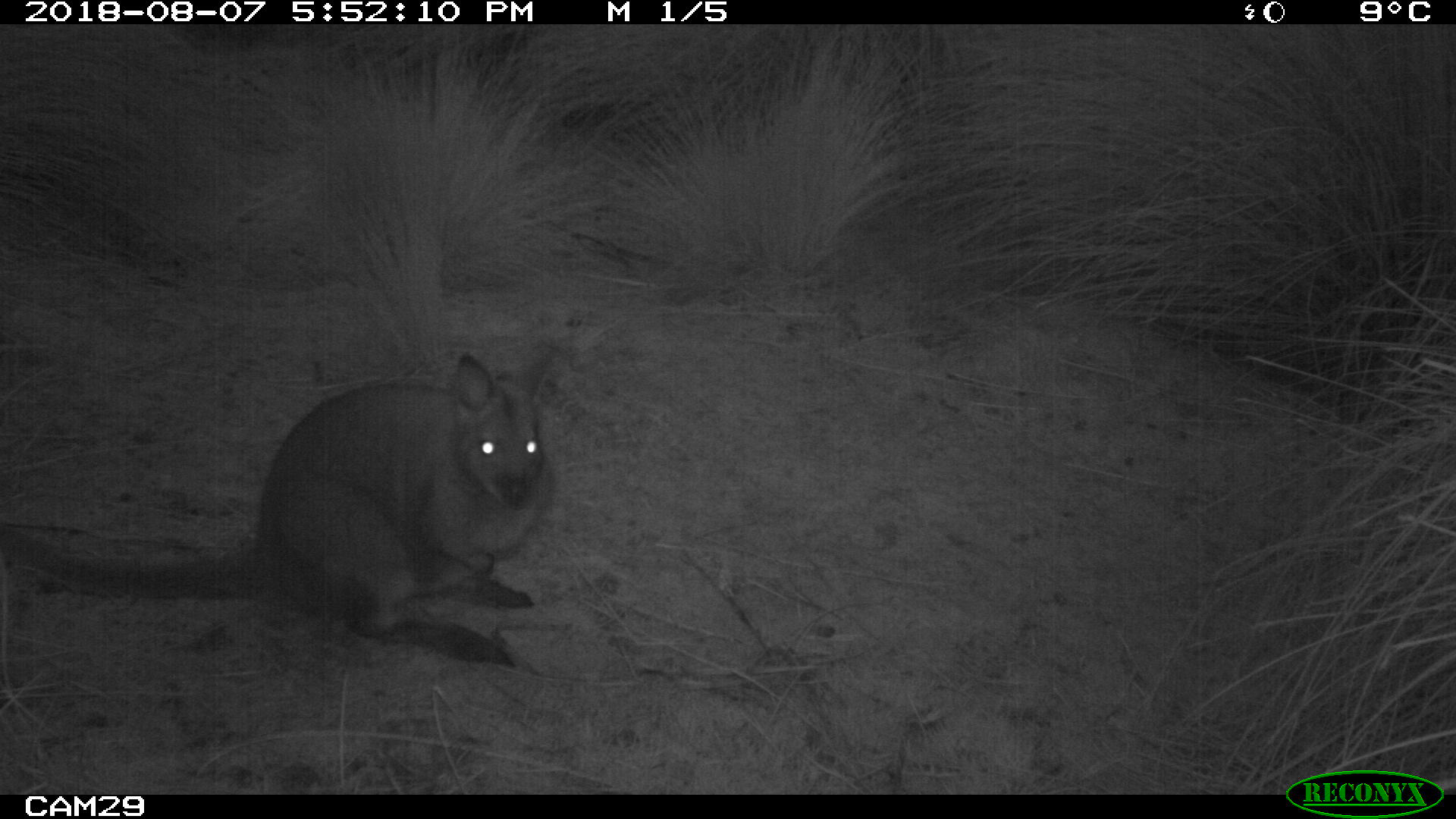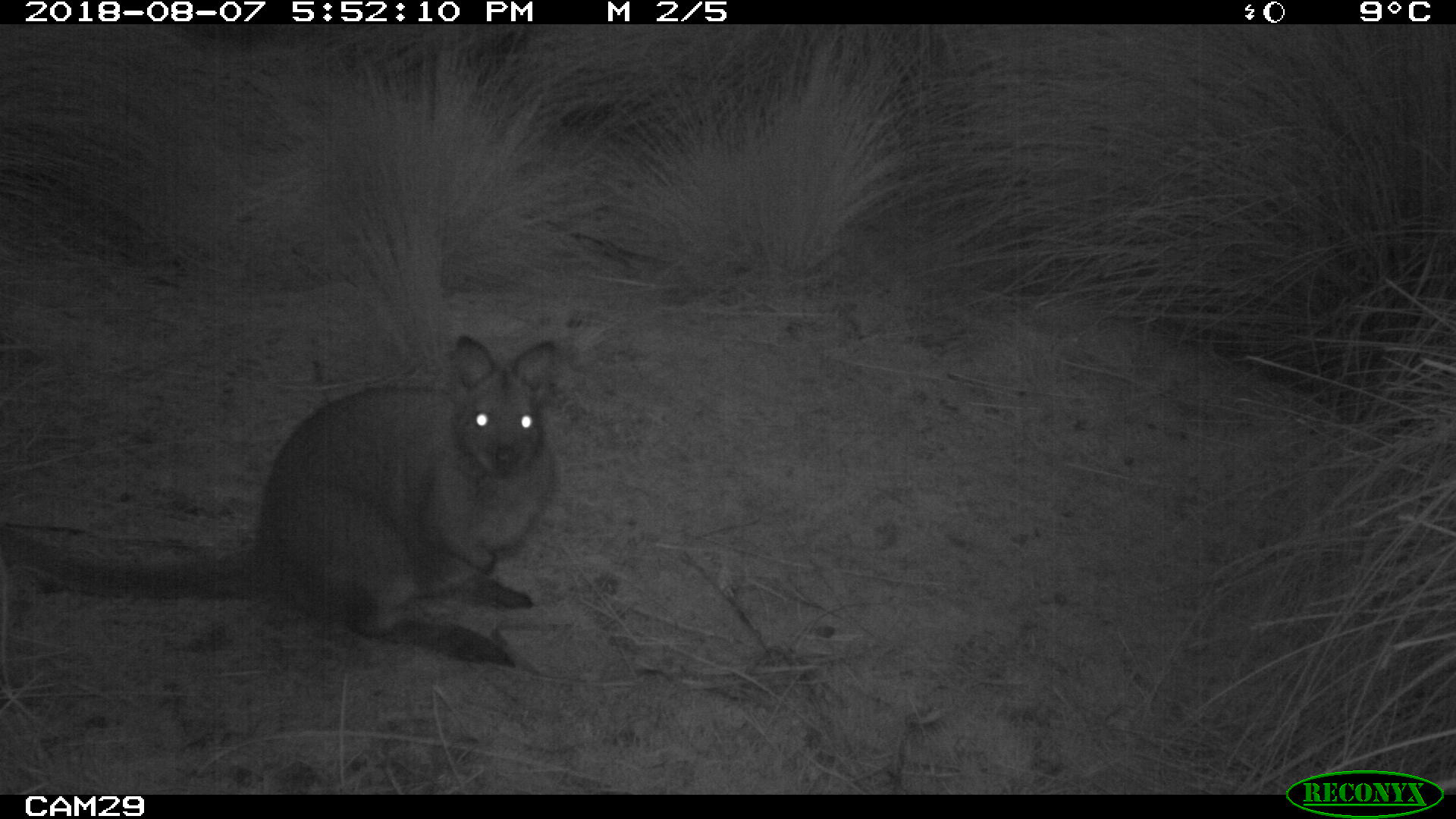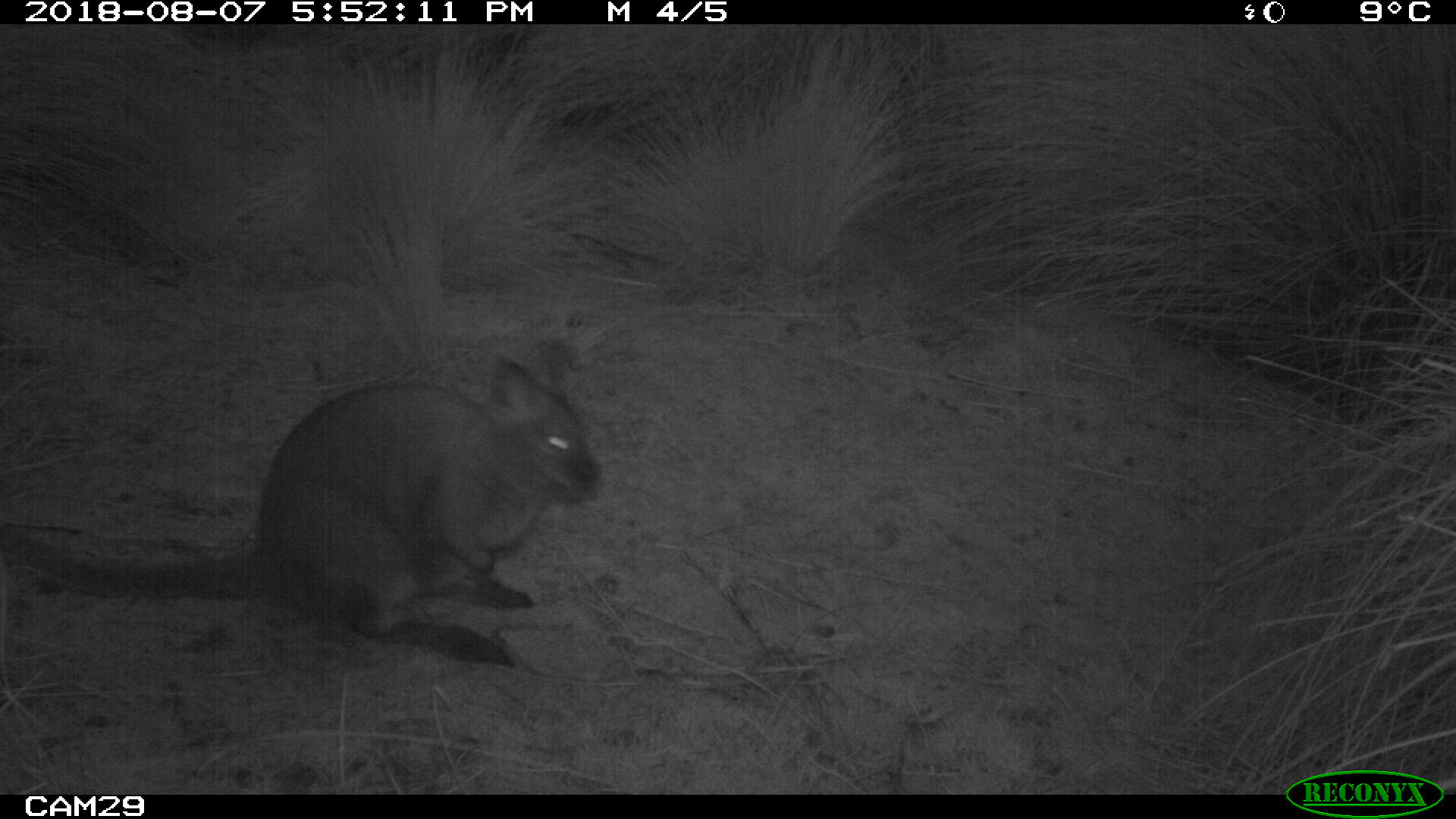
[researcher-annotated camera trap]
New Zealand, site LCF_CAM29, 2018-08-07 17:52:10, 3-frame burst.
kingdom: Animalia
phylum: Chordata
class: Mammalia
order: Diprotodontia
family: Macropodidae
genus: Notamacropus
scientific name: Notamacropus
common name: wallaby